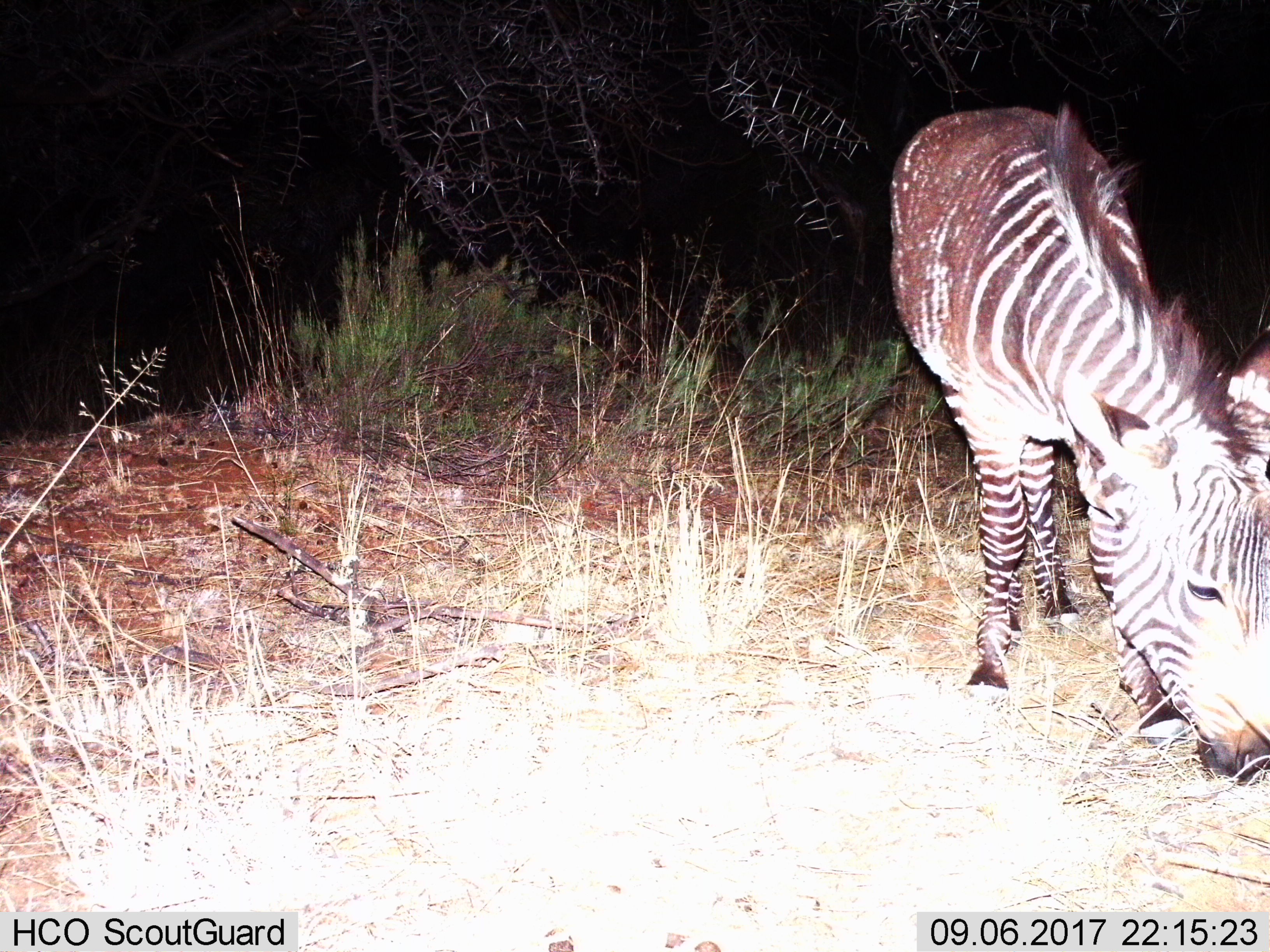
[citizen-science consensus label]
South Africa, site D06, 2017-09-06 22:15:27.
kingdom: Animalia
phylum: Chordata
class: Mammalia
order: Perissodactyla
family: Equidae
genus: Equus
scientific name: Equus zebra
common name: mountain zebra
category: zebramountain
Zebramountain (mountain zebra) (Equus zebra), count 1. Behavior (volunteer vote fractions): standing 25%, resting 0%, moving 12%, interacting 0%. Young present (vote fraction): 0%. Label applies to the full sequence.